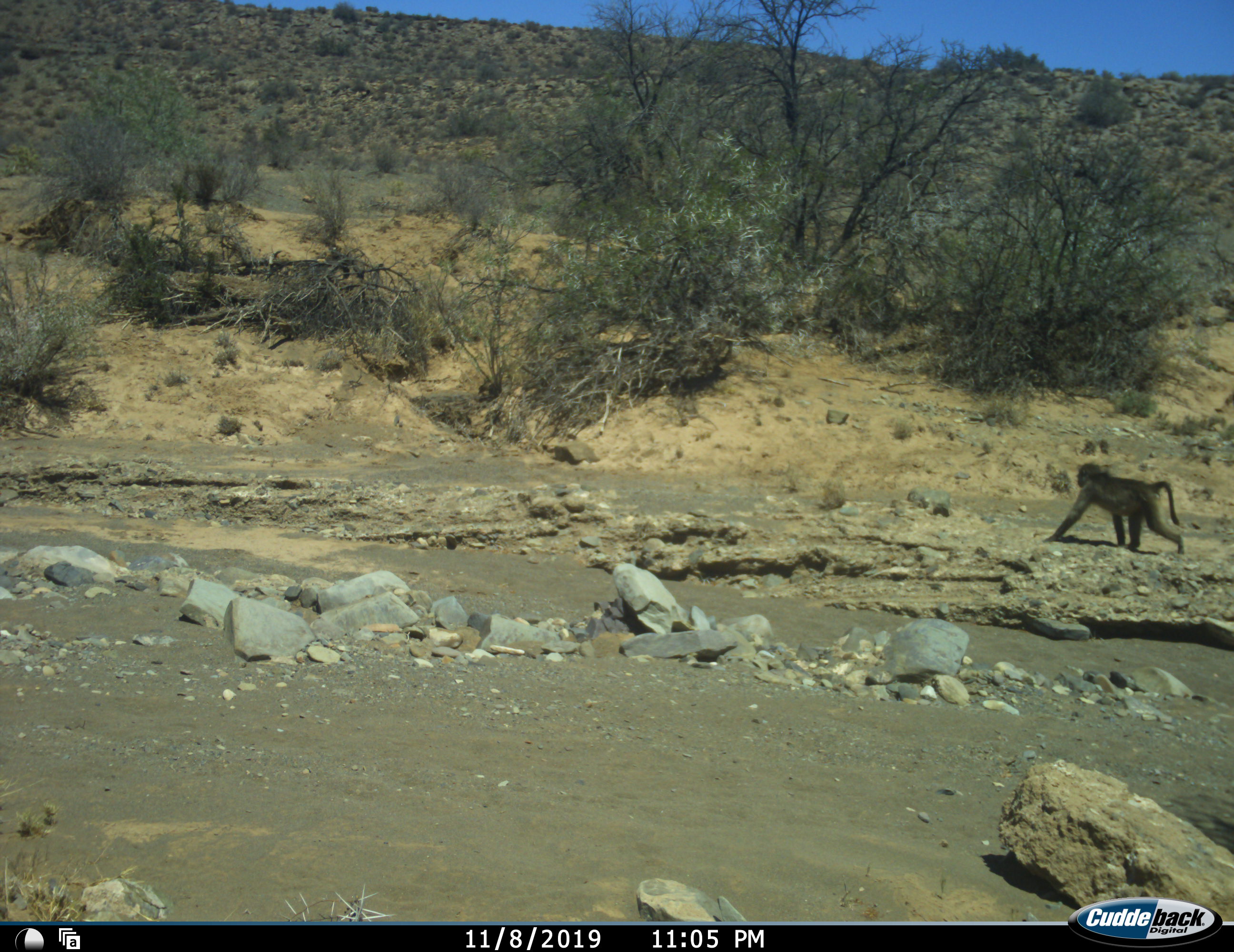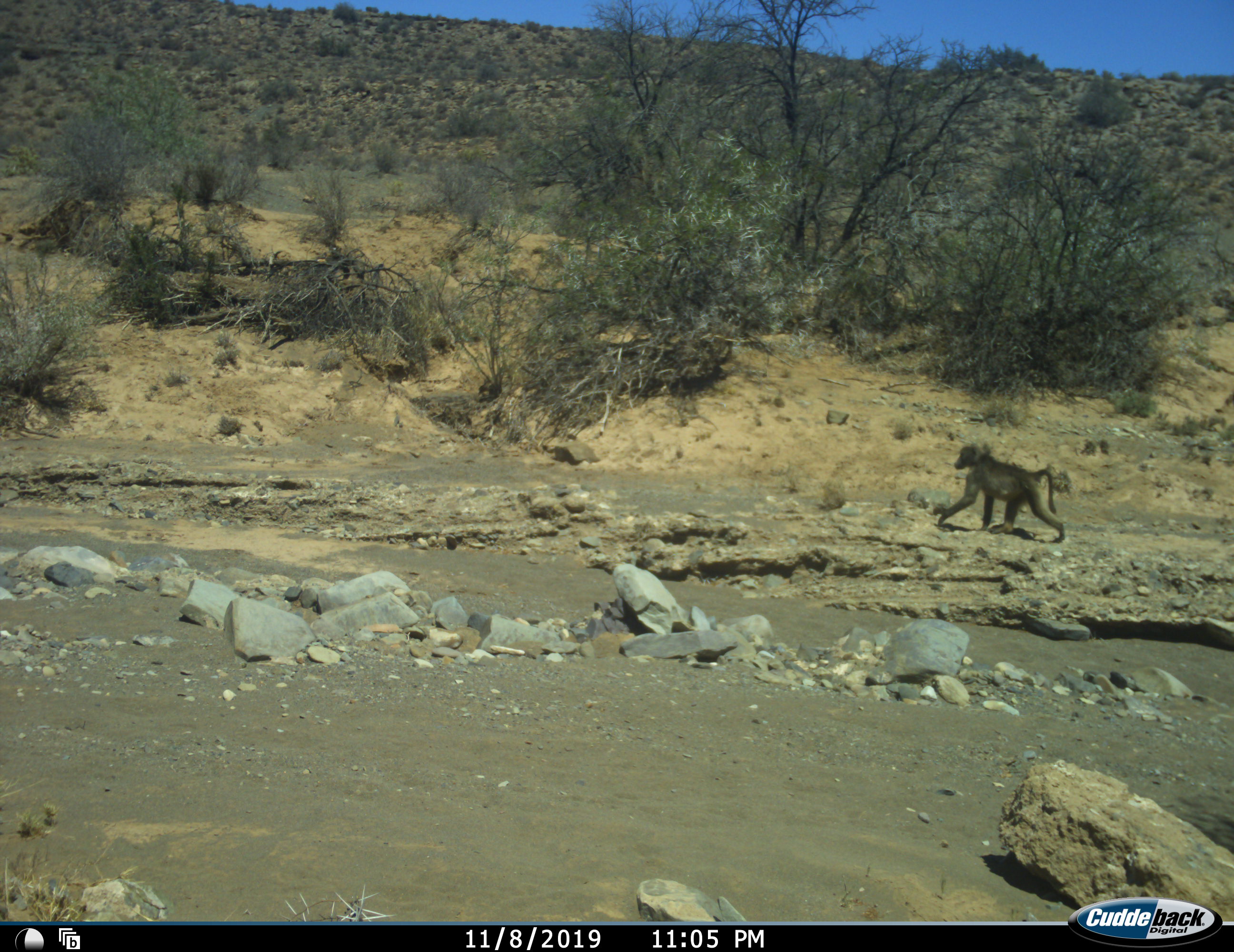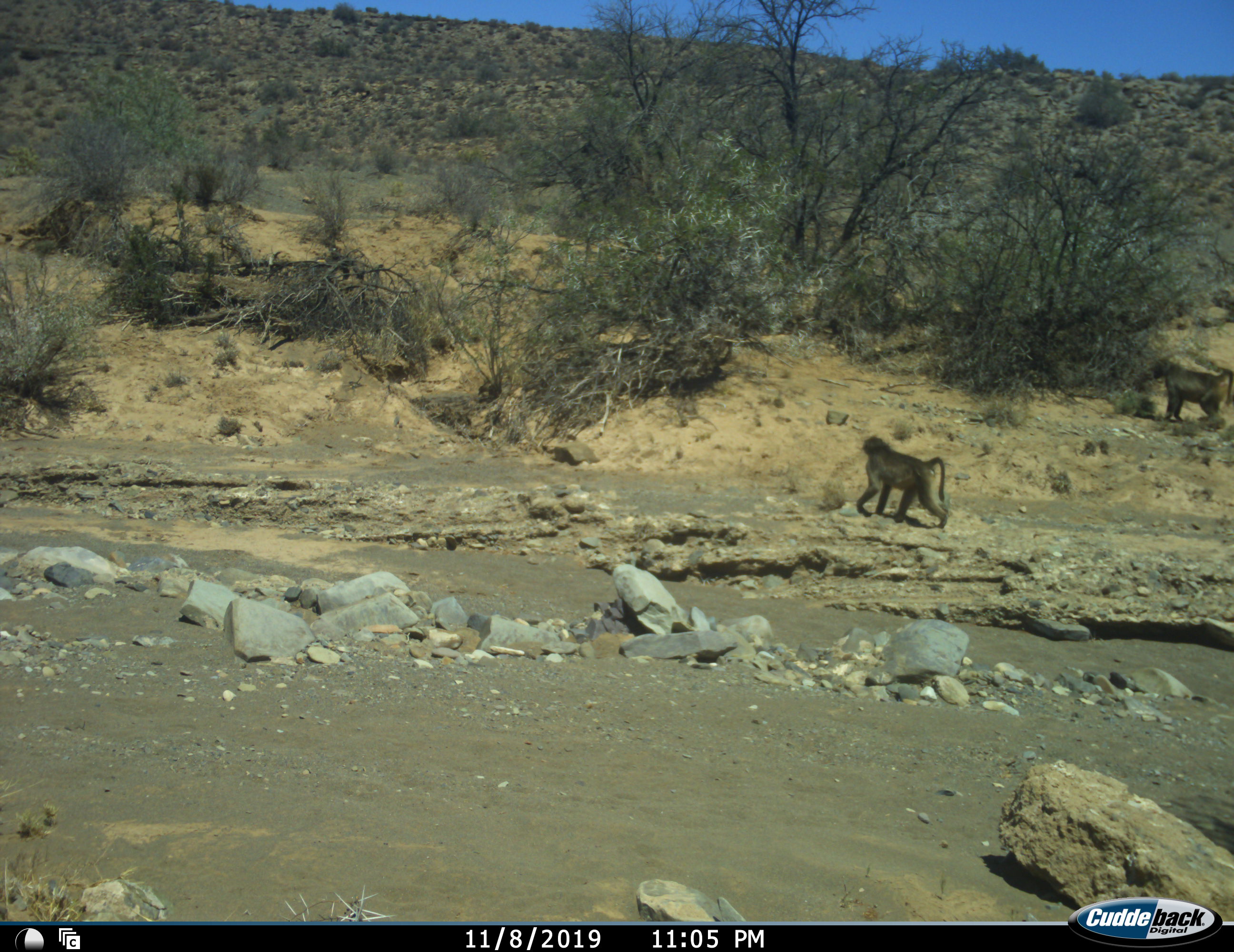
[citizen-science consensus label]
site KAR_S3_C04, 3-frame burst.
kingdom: Animalia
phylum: Chordata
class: Mammalia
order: Primates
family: Cercopithecidae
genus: Papio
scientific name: Papio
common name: baboon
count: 2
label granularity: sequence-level